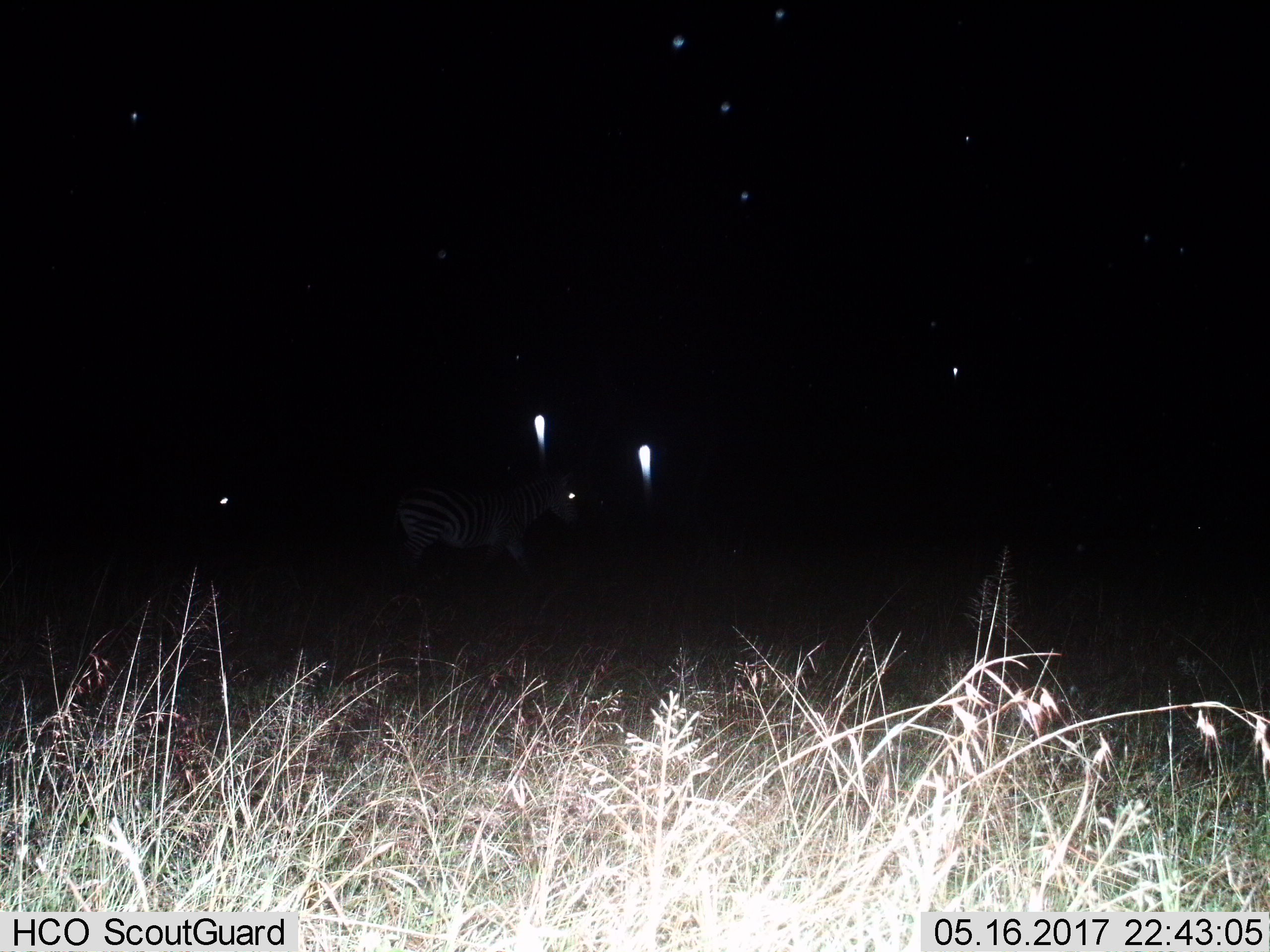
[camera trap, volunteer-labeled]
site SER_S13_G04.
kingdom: Animalia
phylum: Chordata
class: Mammalia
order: Perissodactyla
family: Equidae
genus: Equus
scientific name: Equus quagga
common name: plains zebra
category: zebraplains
Zebraplains (plains zebra) (Equus quagga), count 1. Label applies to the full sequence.